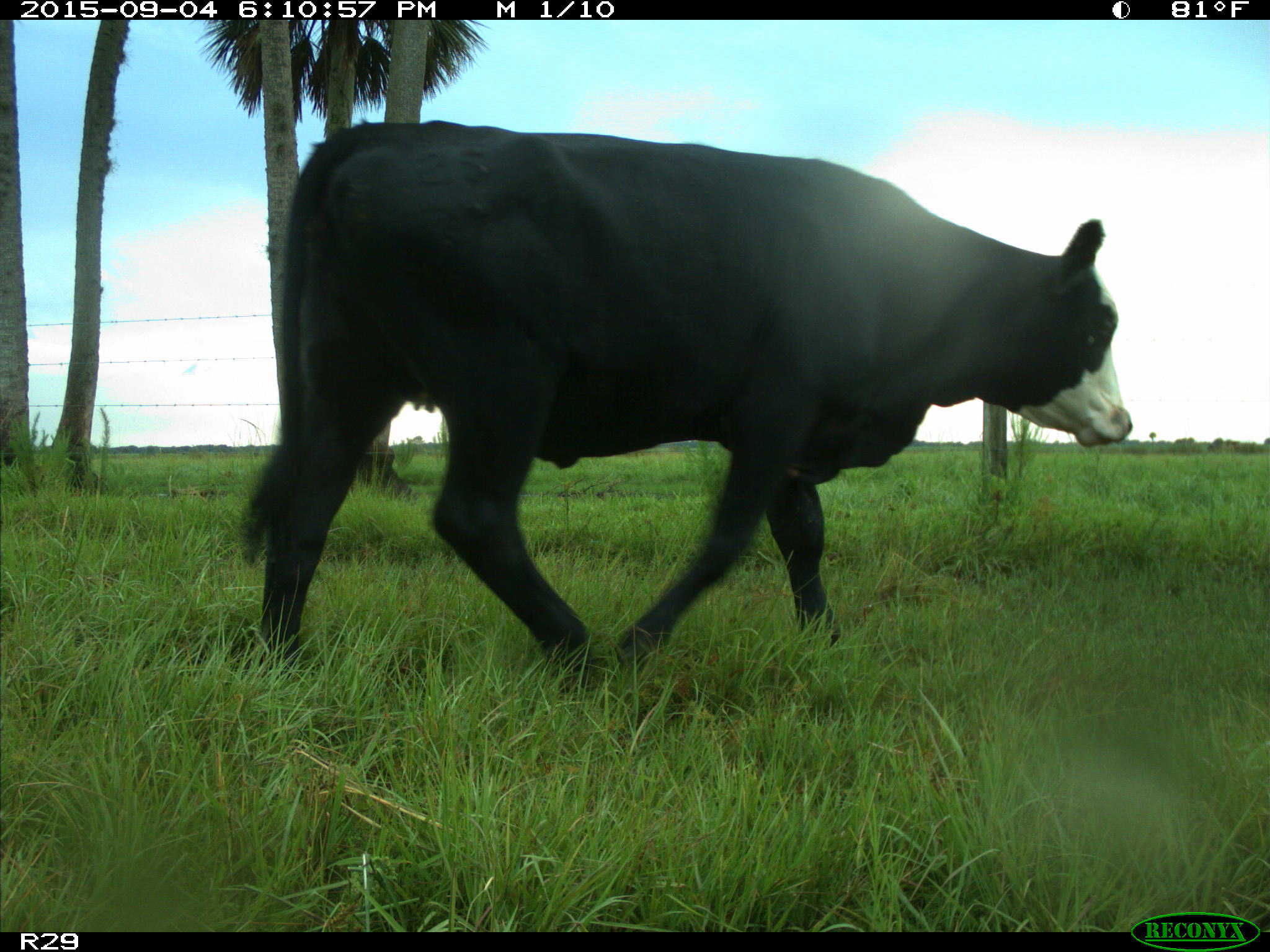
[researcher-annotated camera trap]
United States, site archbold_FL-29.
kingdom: Animalia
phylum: Chordata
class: Mammalia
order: Artiodactyla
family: Bovidae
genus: Bos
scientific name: Bos taurus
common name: domestic cow